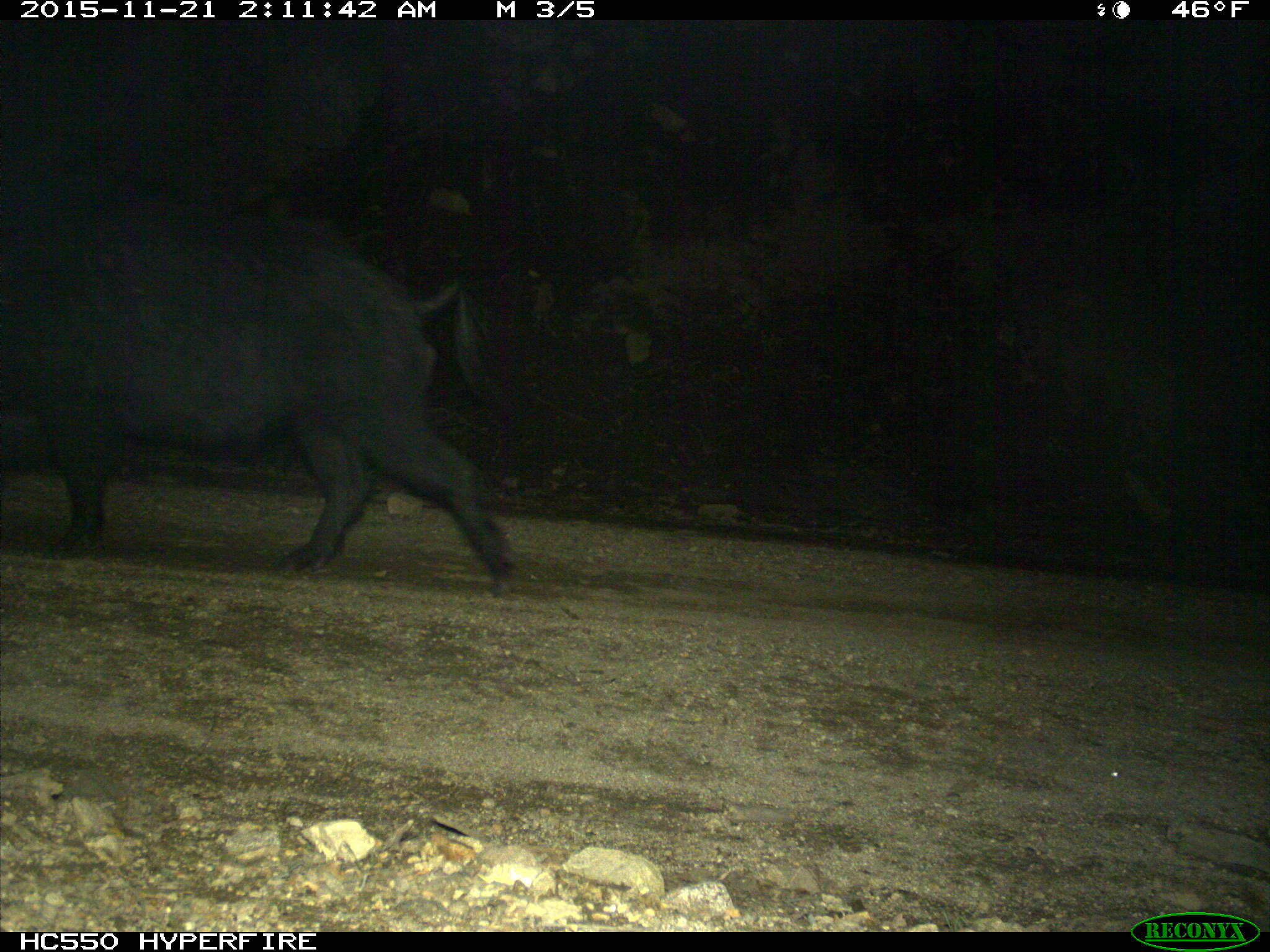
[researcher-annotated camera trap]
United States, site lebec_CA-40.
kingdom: Animalia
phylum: Chordata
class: Mammalia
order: Artiodactyla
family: Suidae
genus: Sus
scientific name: Sus scrofa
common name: wild boar